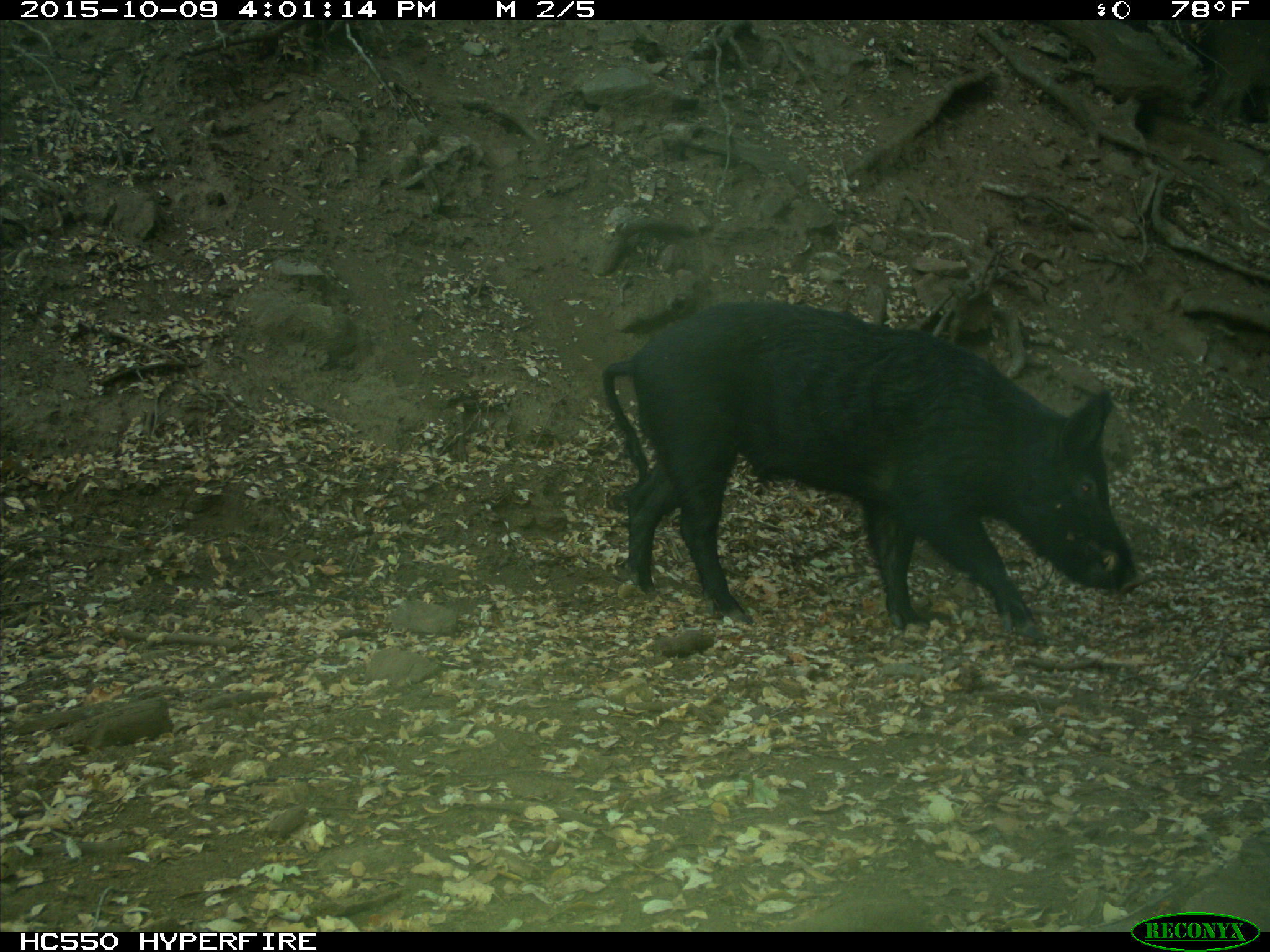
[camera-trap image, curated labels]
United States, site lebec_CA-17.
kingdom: Animalia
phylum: Chordata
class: Mammalia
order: Artiodactyla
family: Suidae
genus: Sus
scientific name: Sus scrofa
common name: wild boar